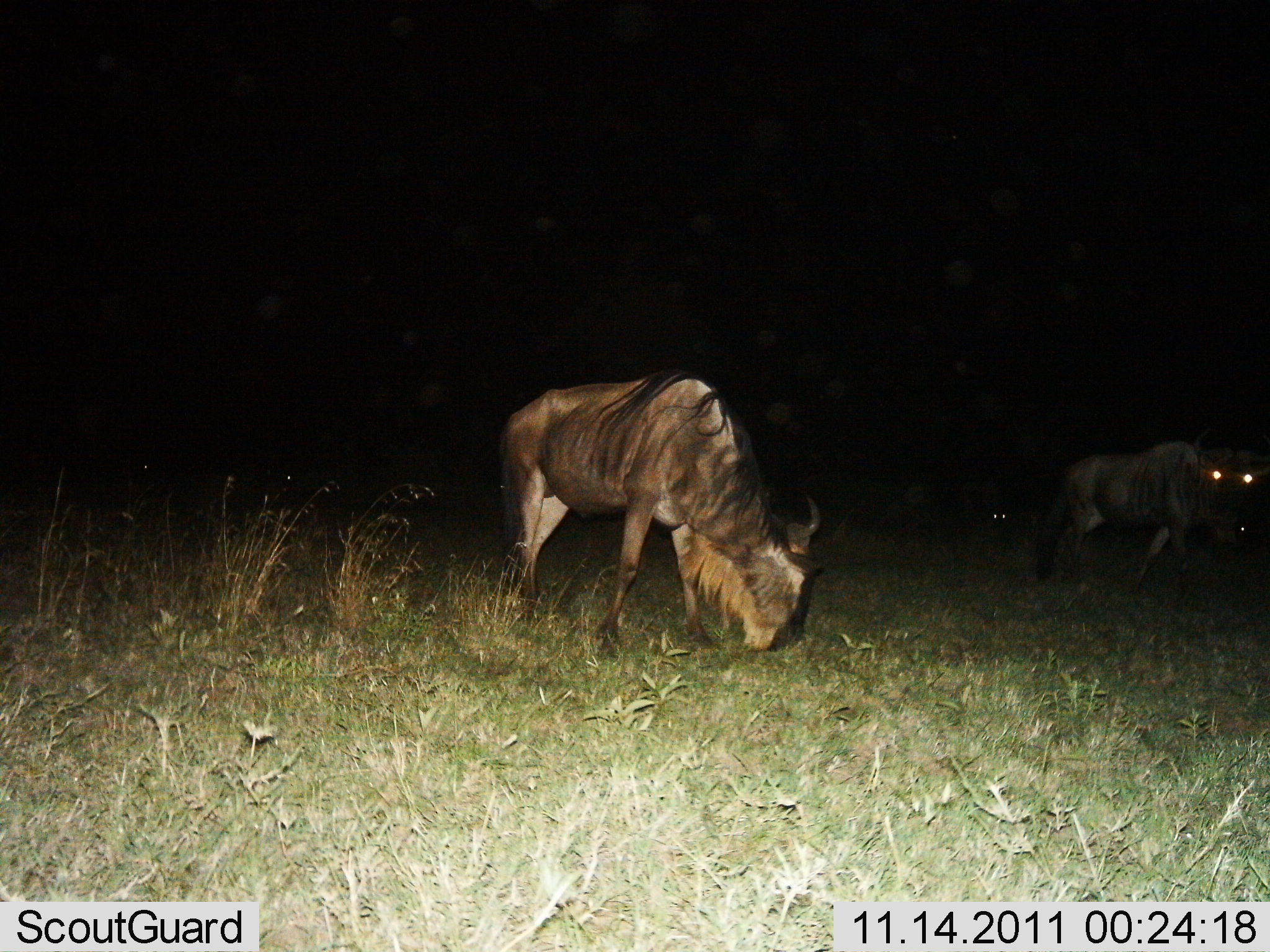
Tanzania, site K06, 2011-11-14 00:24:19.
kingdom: Animalia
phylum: Chordata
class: Mammalia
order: Artiodactyla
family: Bovidae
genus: Connochaetes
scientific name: Connochaetes taurinus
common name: blue wildebeest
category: wildebeest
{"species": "wildebeest (blue wildebeest) (Connochaetes taurinus)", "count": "2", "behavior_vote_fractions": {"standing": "64%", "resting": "9%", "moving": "9%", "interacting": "0%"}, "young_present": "0%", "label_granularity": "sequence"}